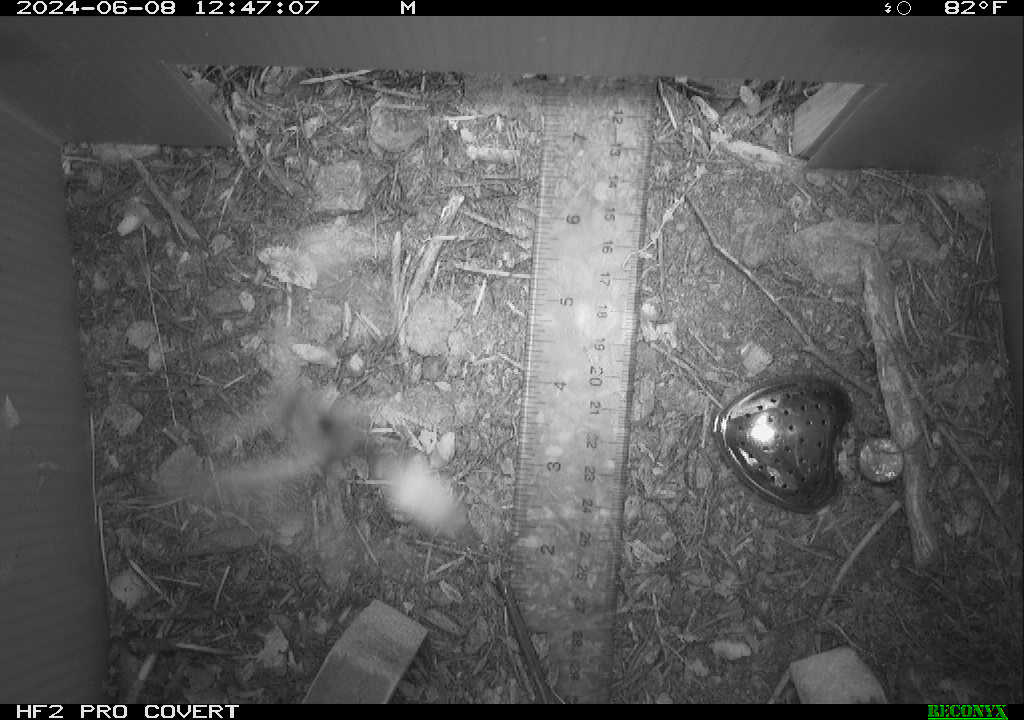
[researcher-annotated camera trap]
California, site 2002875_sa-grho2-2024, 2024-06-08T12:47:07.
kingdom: Animalia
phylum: Arthropoda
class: Insecta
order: Hymenoptera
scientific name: Hymenoptera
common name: ants, bees, wasps, and sawflies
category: hymenoptera order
Hymenoptera order (ants, bees, wasps, and sawflies) (Hymenoptera).